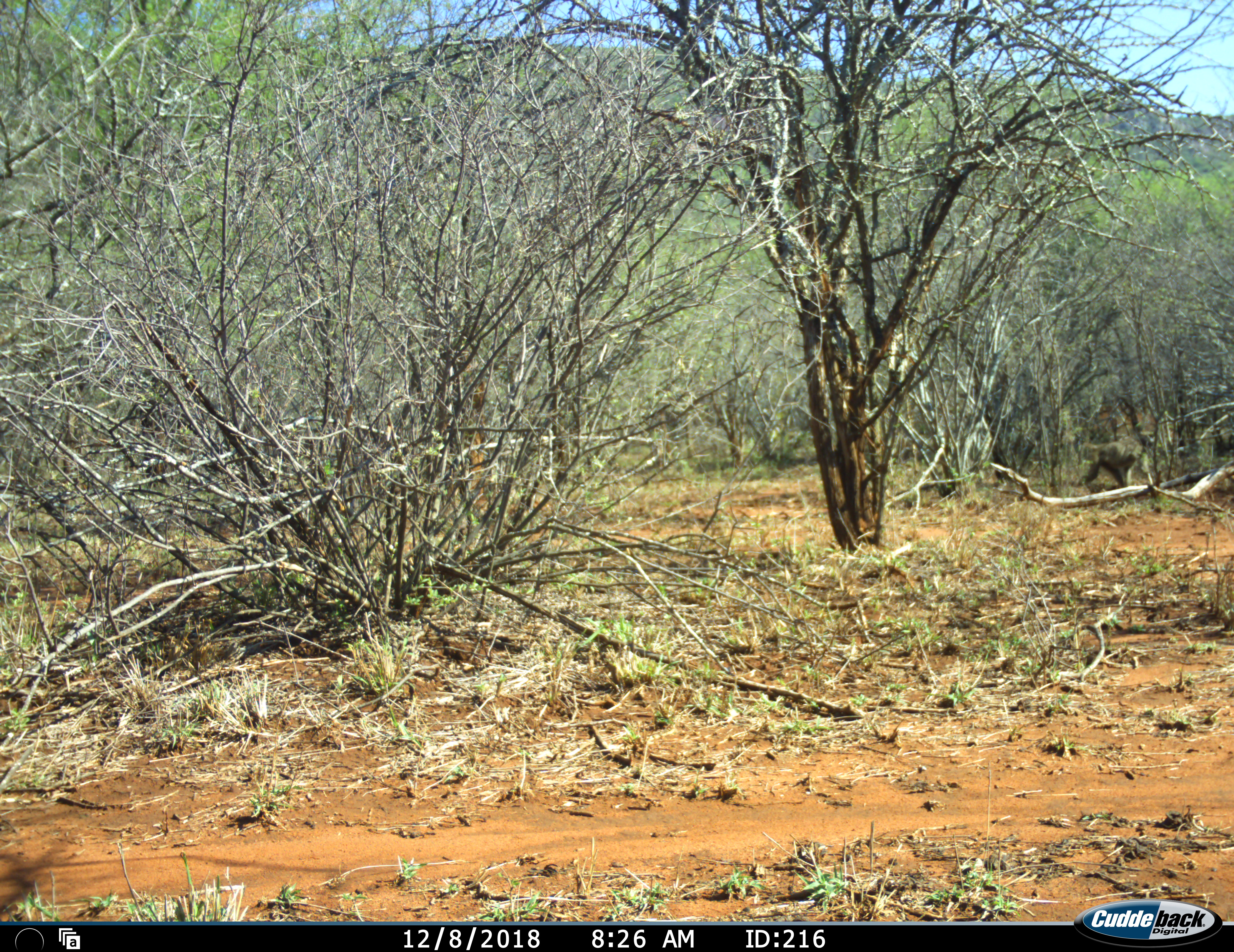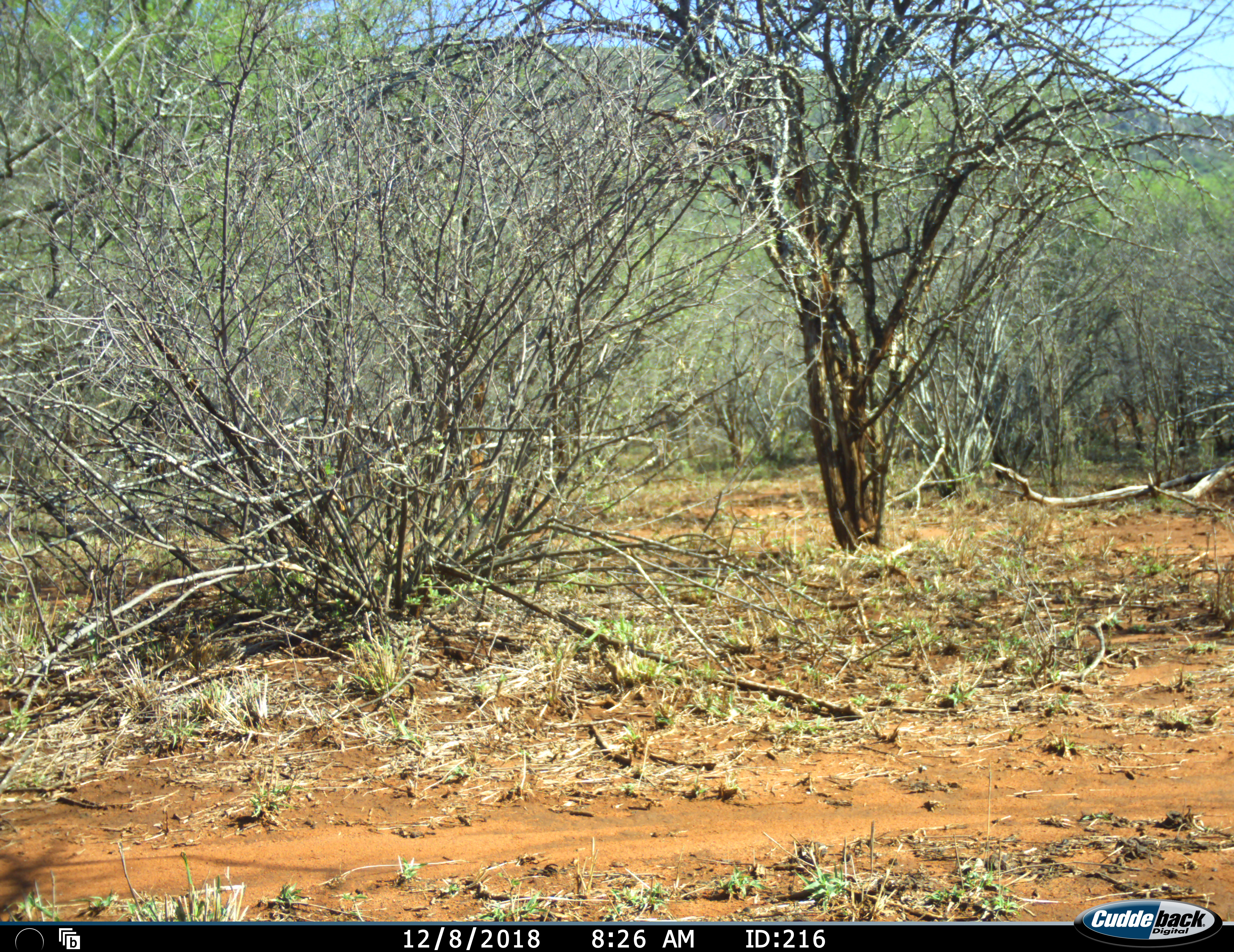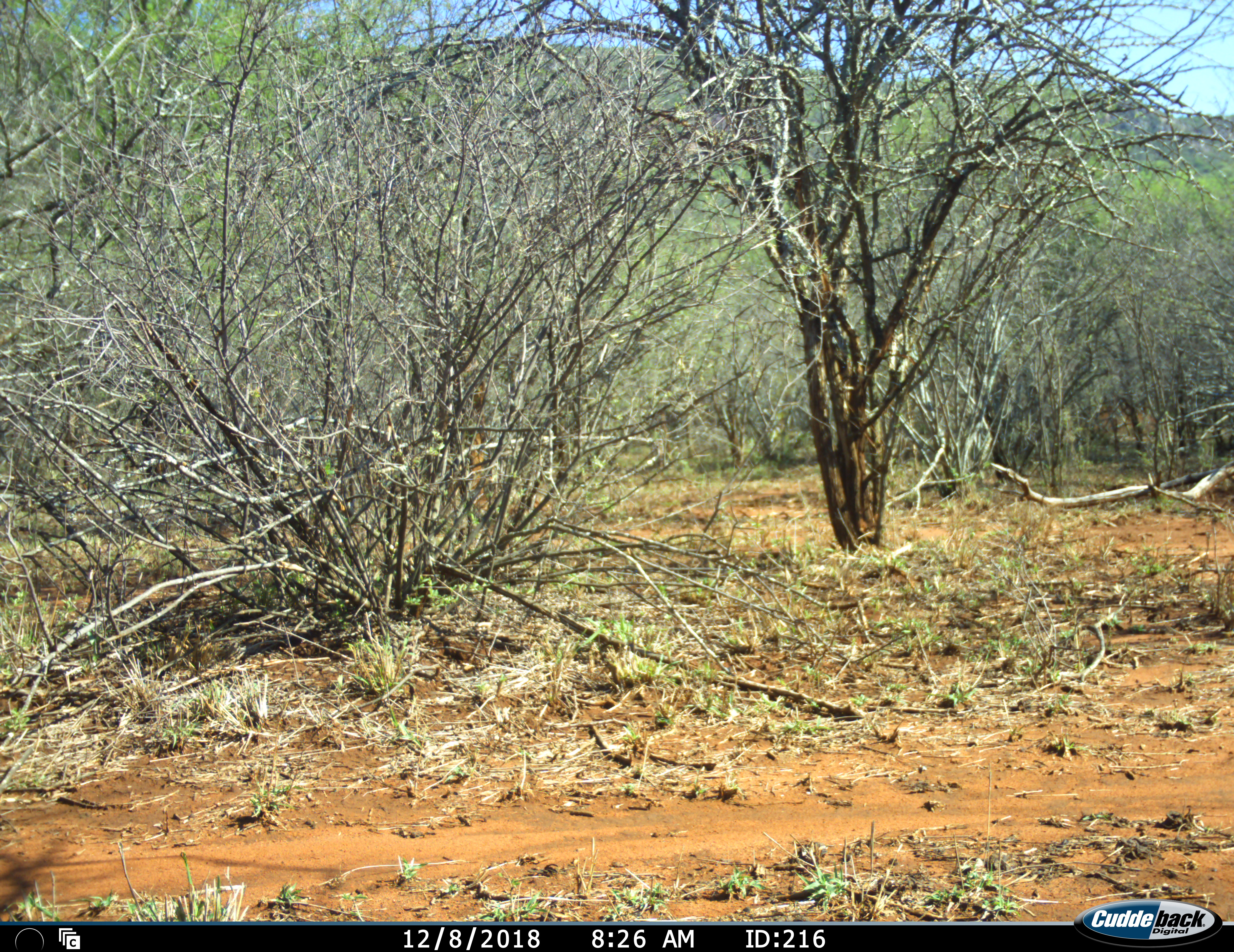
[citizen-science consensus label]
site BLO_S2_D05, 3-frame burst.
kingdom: Animalia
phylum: Chordata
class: Mammalia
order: Primates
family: Cercopithecidae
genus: Papio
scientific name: Papio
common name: baboon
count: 1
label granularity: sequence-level